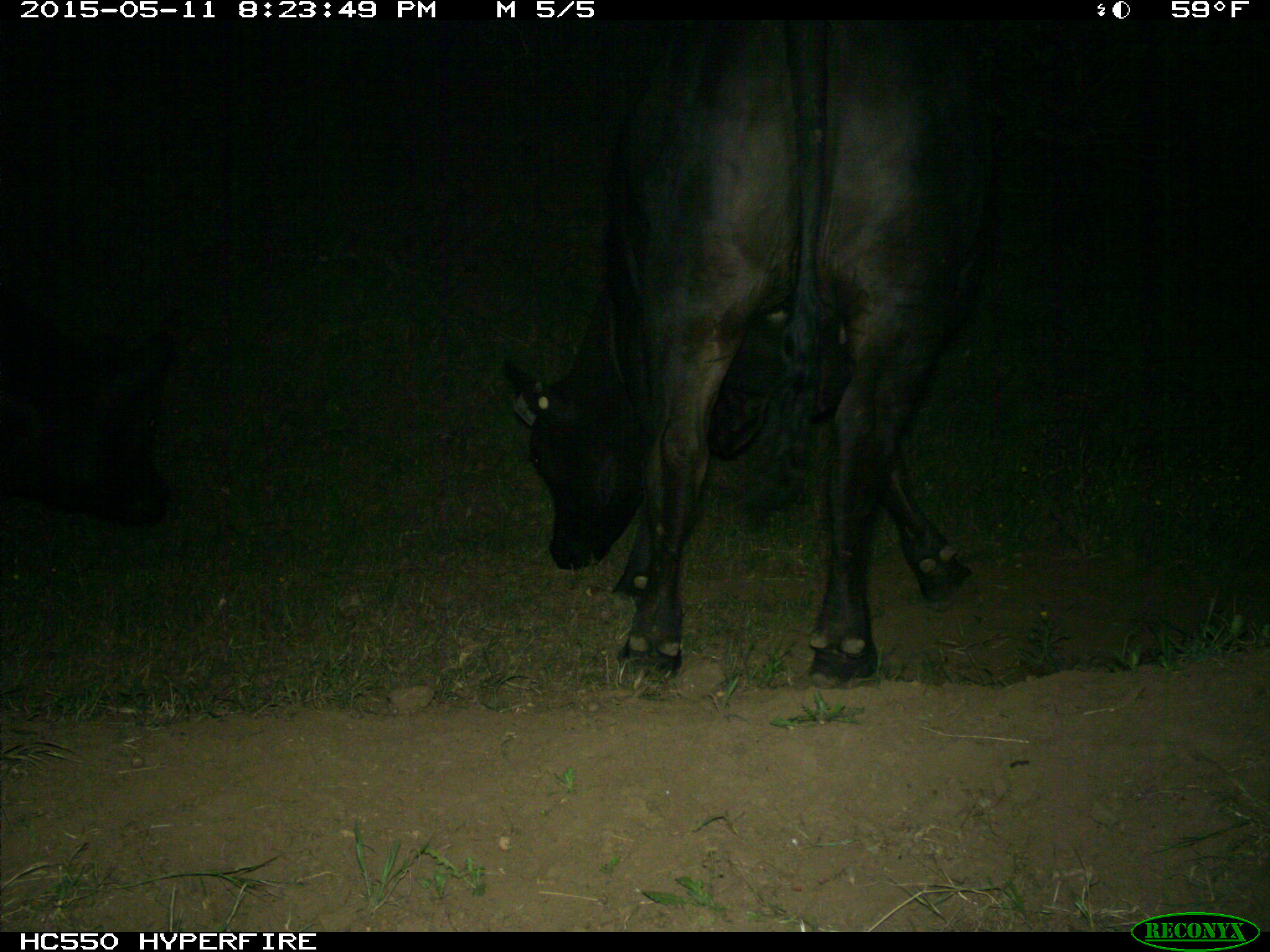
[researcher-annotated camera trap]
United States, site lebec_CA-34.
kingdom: Animalia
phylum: Chordata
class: Mammalia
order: Artiodactyla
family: Bovidae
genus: Bos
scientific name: Bos taurus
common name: domestic cow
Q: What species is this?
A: Bos taurus (domestic cow).